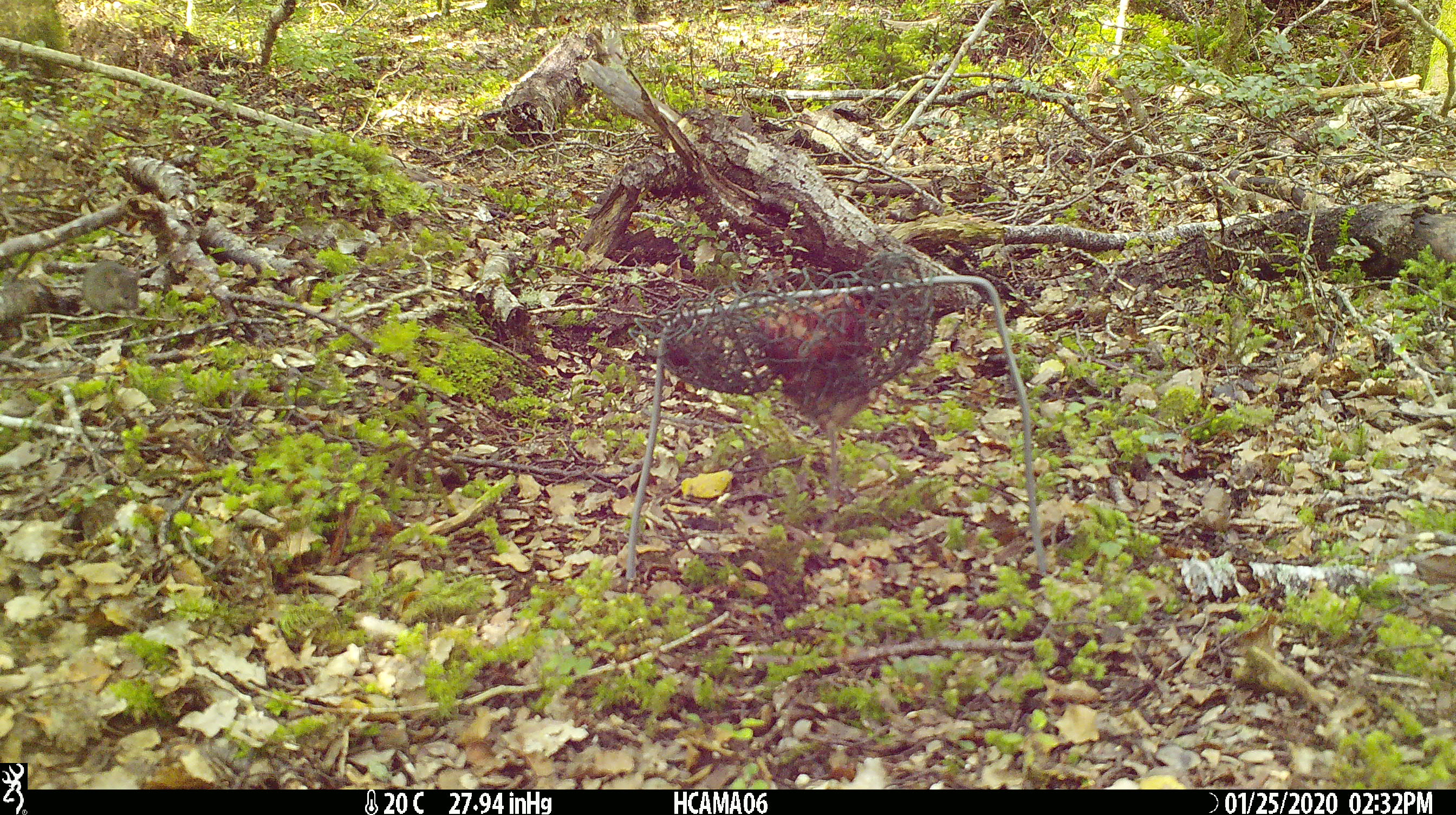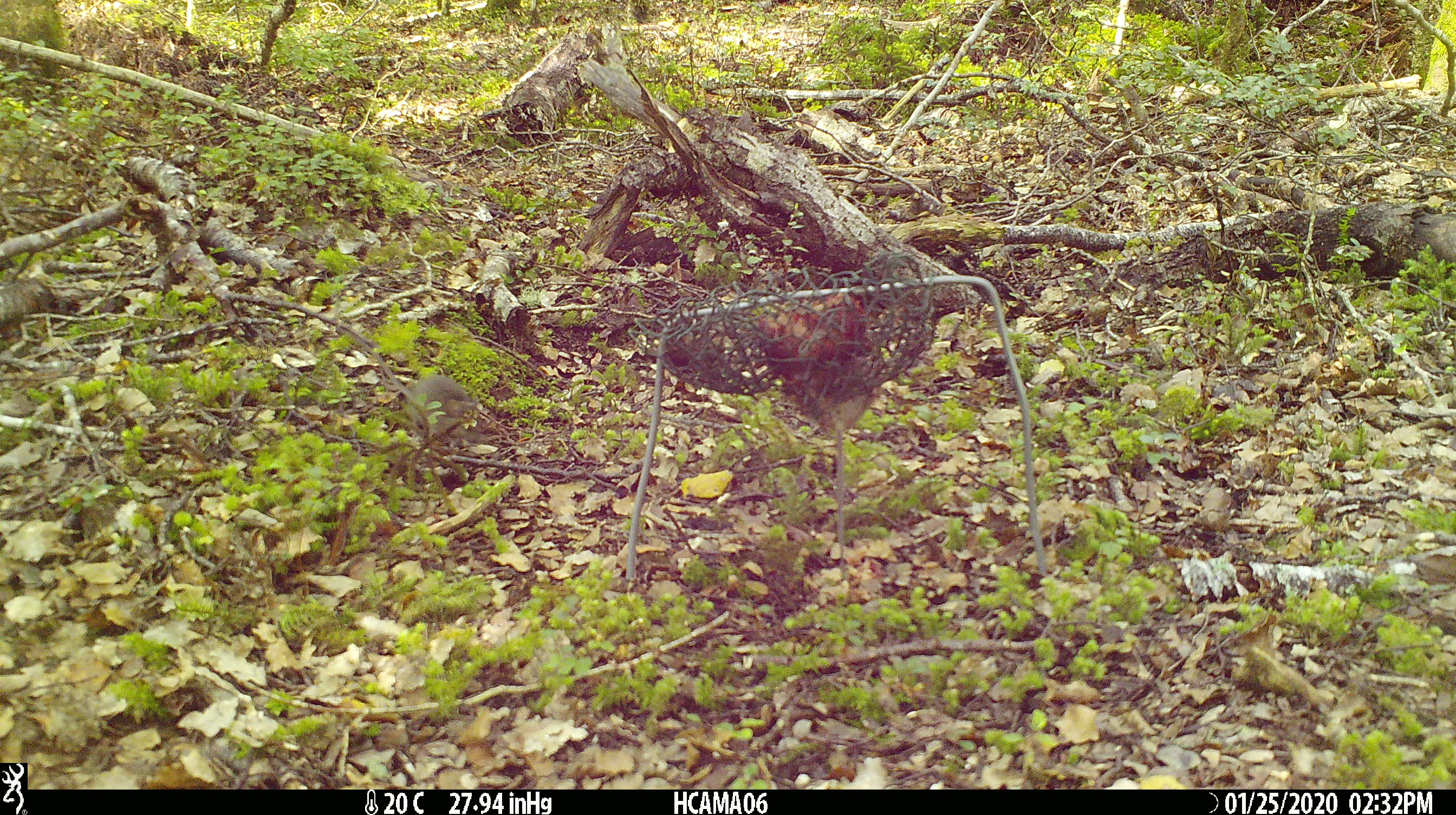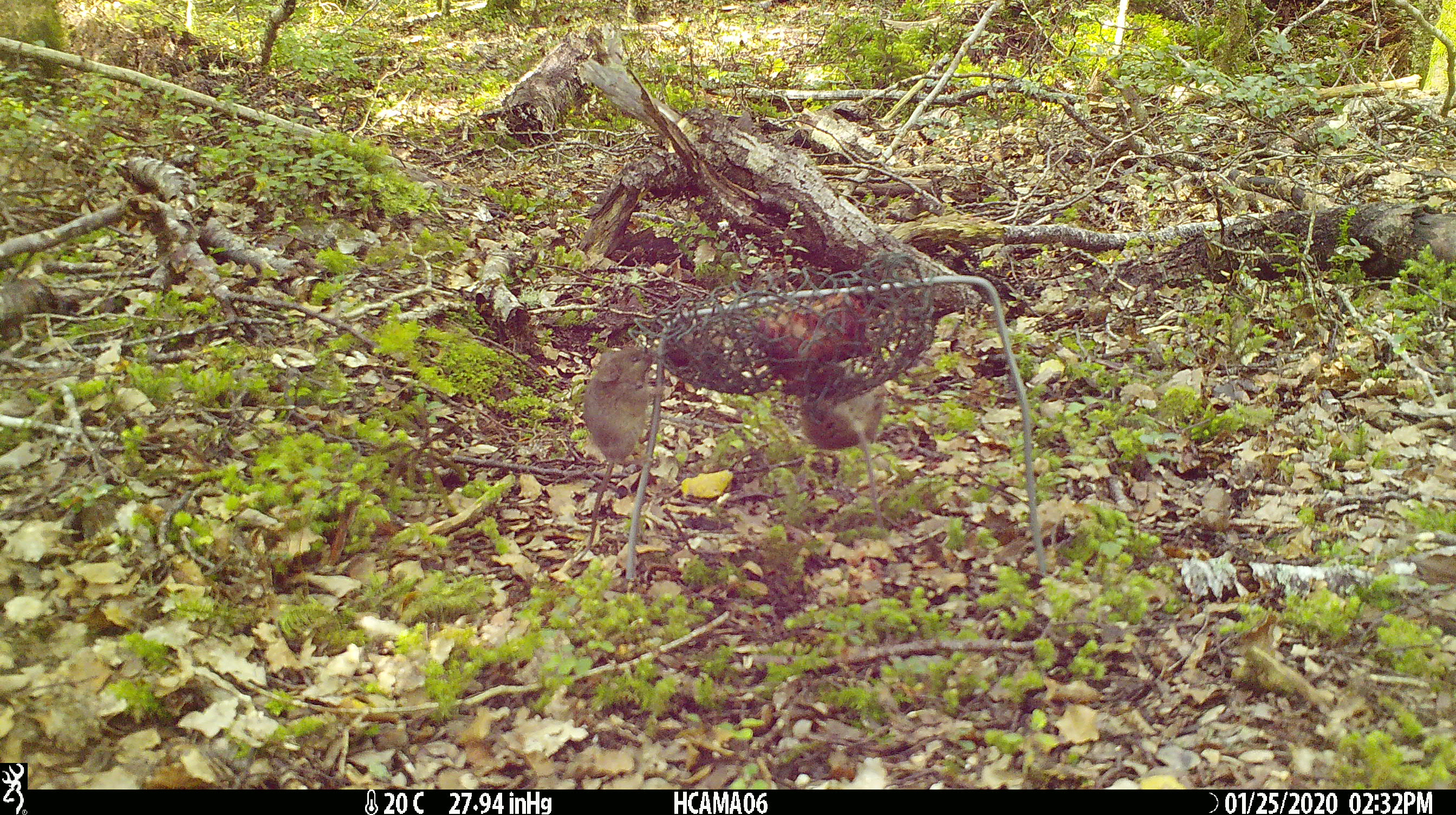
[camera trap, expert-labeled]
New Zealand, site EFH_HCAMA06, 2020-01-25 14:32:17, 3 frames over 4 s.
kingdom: Animalia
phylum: Chordata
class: Mammalia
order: Rodentia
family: Muridae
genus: Mus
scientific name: Mus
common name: mouse